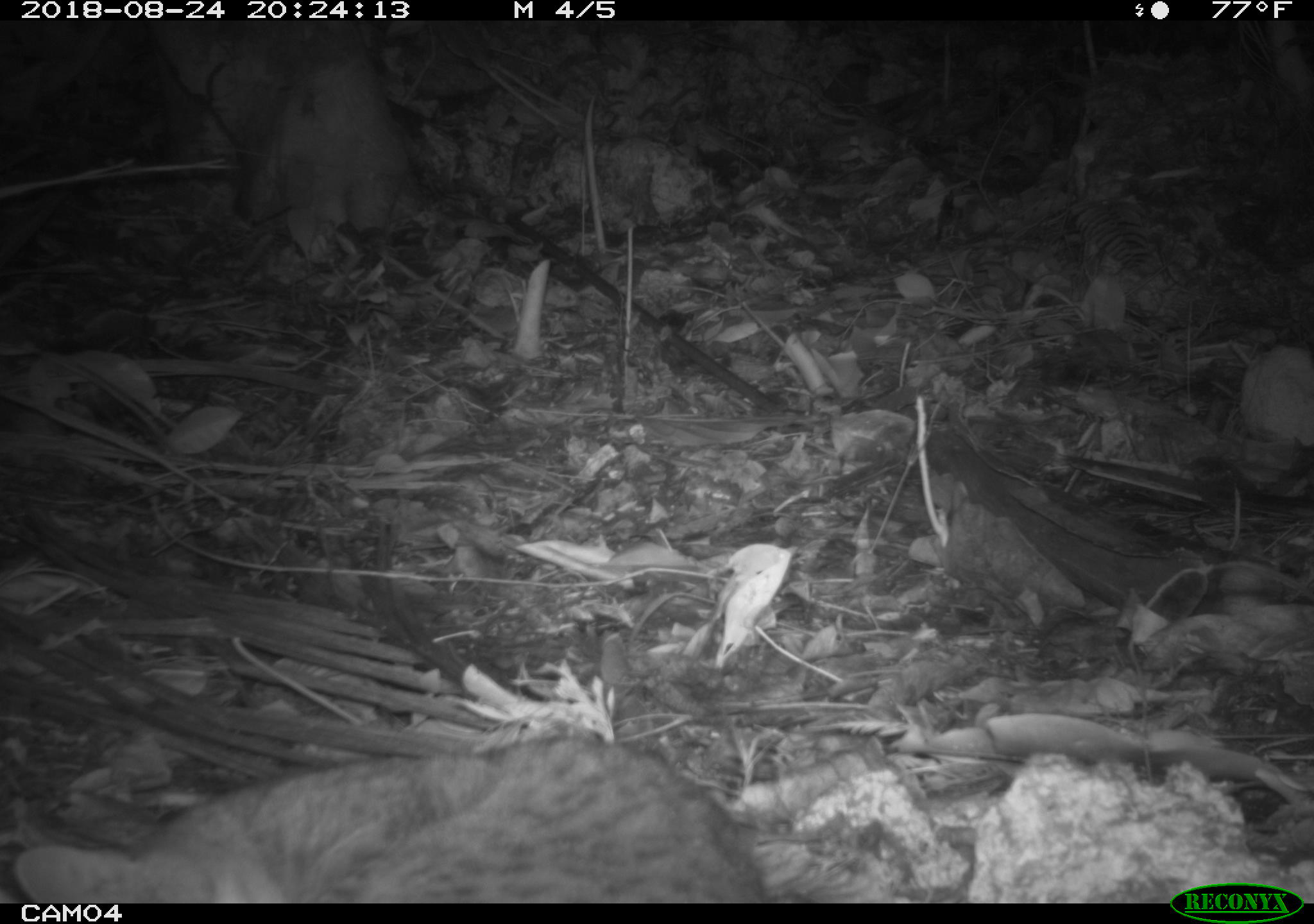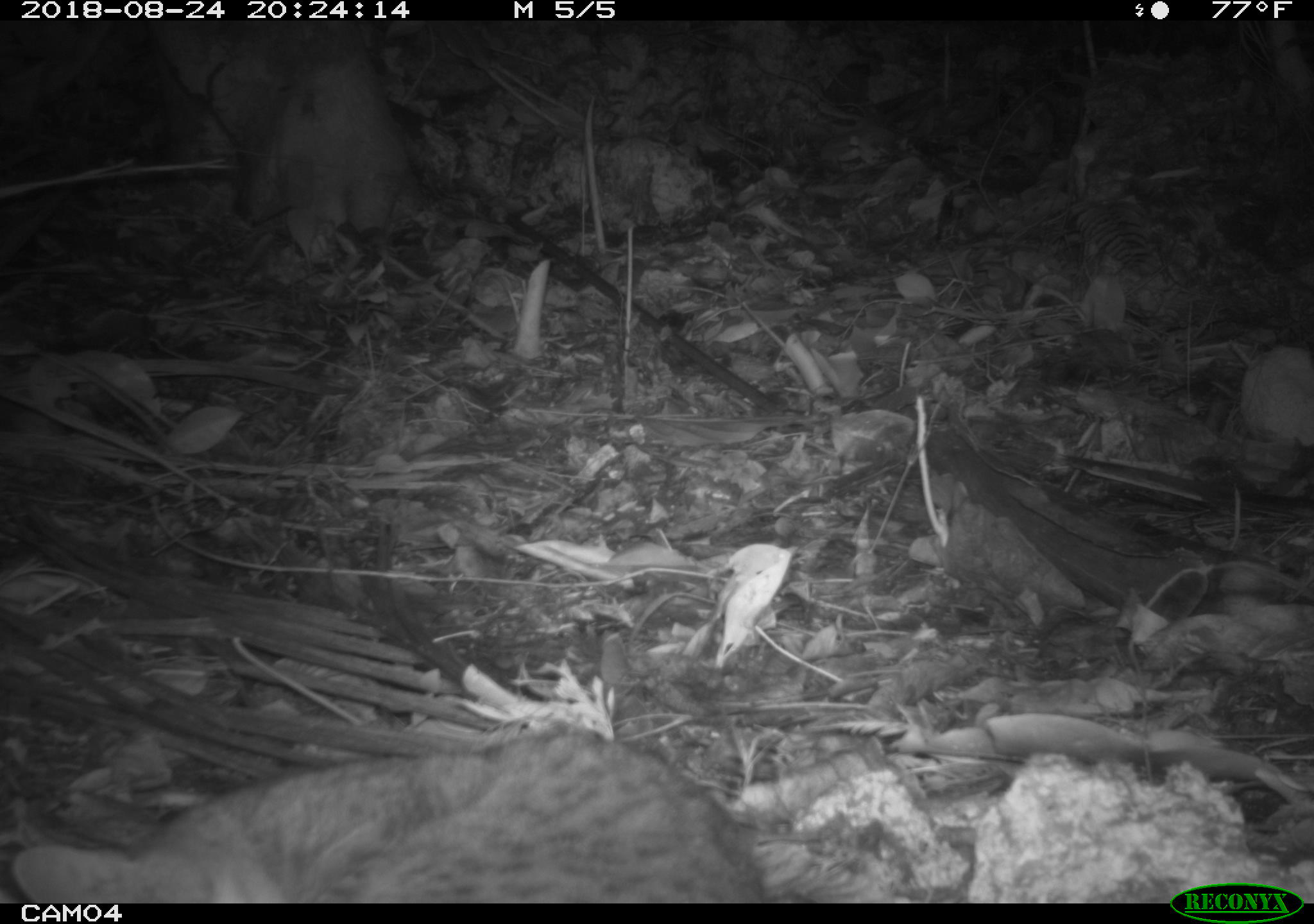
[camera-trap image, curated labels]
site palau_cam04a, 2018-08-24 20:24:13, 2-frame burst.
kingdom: Animalia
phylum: Chordata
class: Mammalia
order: Carnivora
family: Felidae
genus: Felis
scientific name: Felis catus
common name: cat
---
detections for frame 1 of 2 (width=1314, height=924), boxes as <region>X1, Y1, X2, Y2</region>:
cat: <region>10, 733, 778, 899</region>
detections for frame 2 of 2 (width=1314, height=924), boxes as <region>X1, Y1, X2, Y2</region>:
cat: <region>17, 725, 776, 900</region>